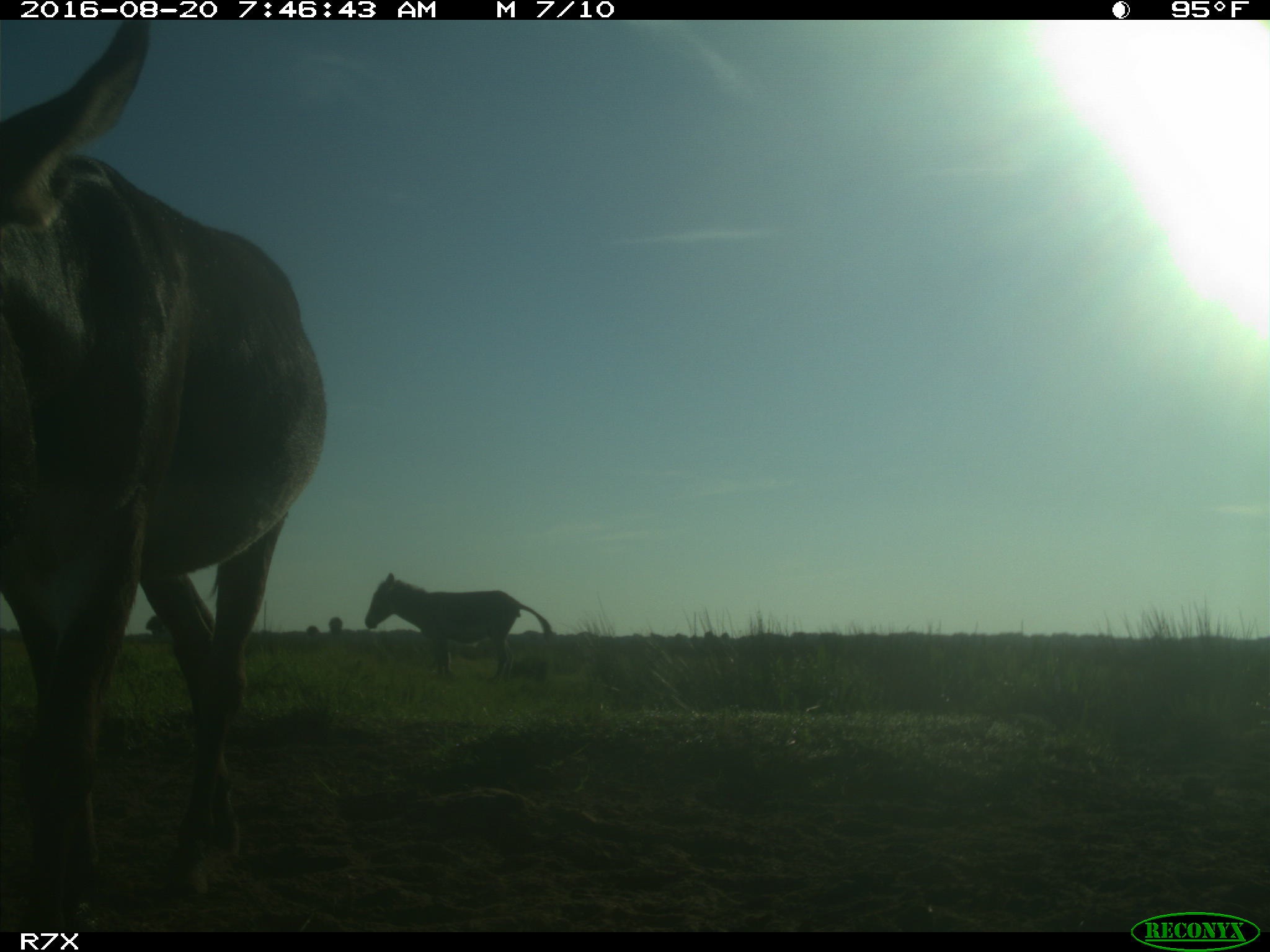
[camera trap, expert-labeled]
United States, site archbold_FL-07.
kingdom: Animalia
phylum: Chordata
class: Mammalia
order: Perissodactyla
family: Equidae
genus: Equus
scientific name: Equus africanus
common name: african wild ass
Equus africanus (african wild ass).